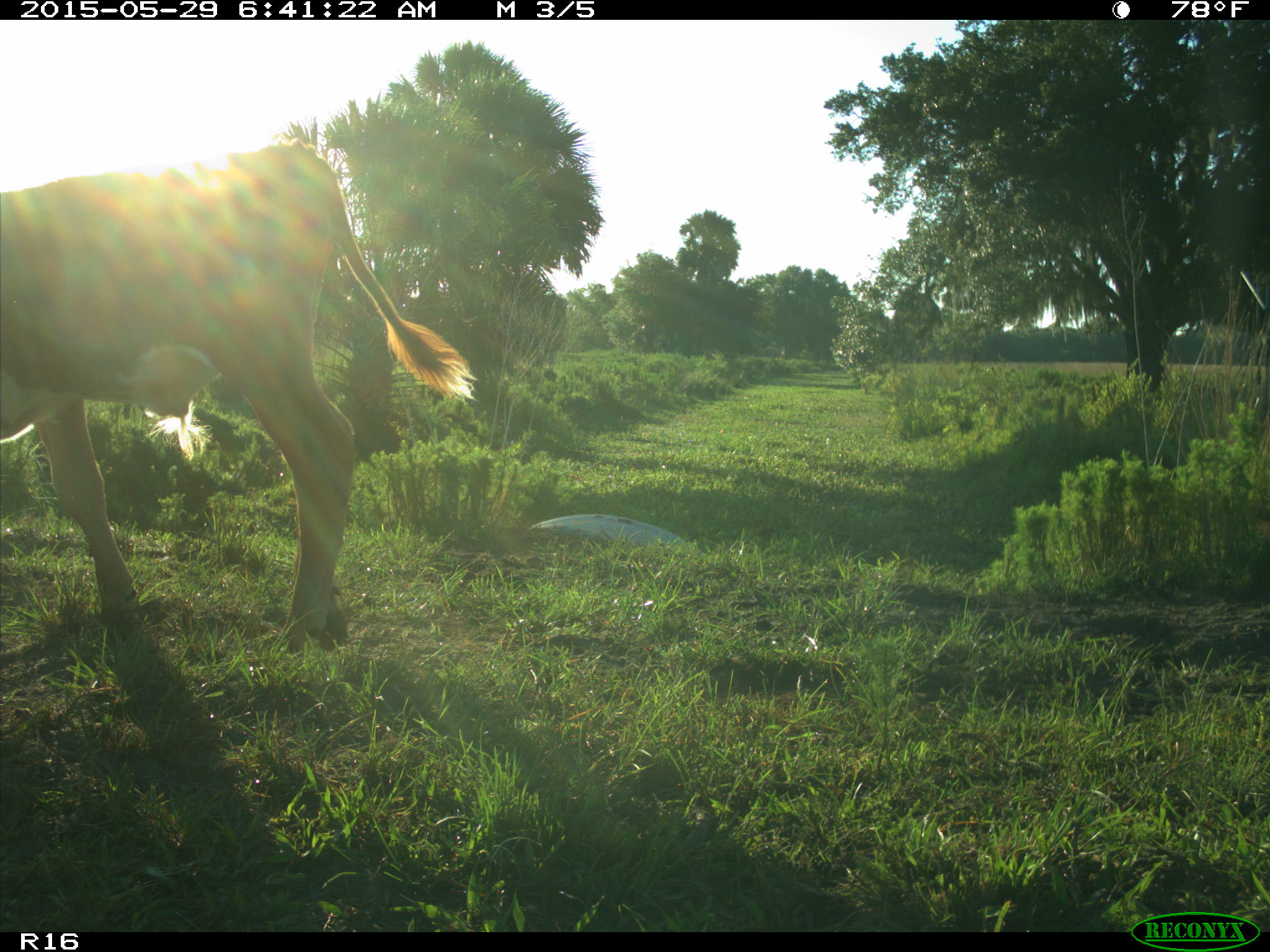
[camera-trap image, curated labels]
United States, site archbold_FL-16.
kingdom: Animalia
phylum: Chordata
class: Mammalia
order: Artiodactyla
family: Bovidae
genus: Bos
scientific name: Bos taurus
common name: domestic cow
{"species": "Bos taurus (domestic cow)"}